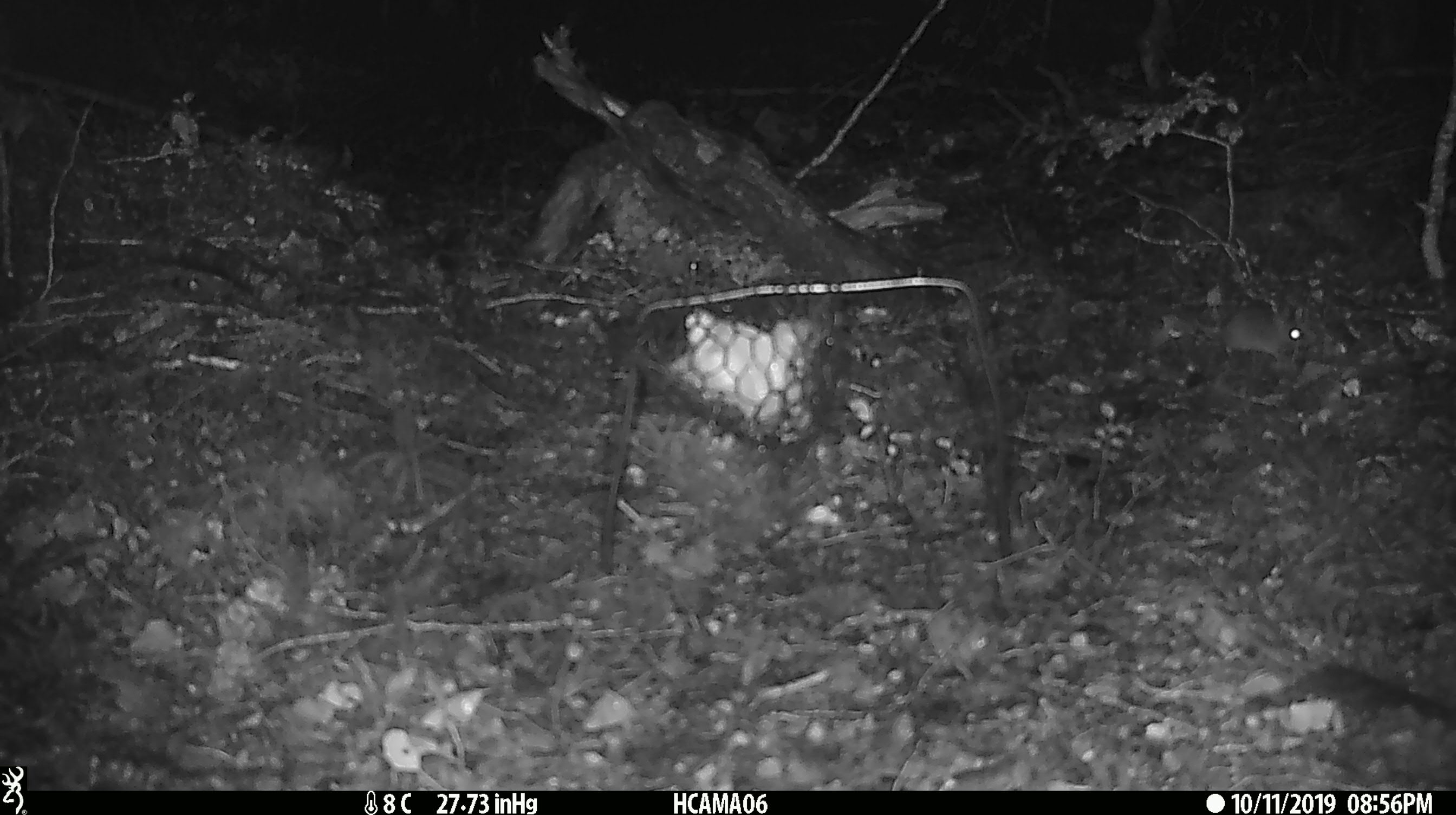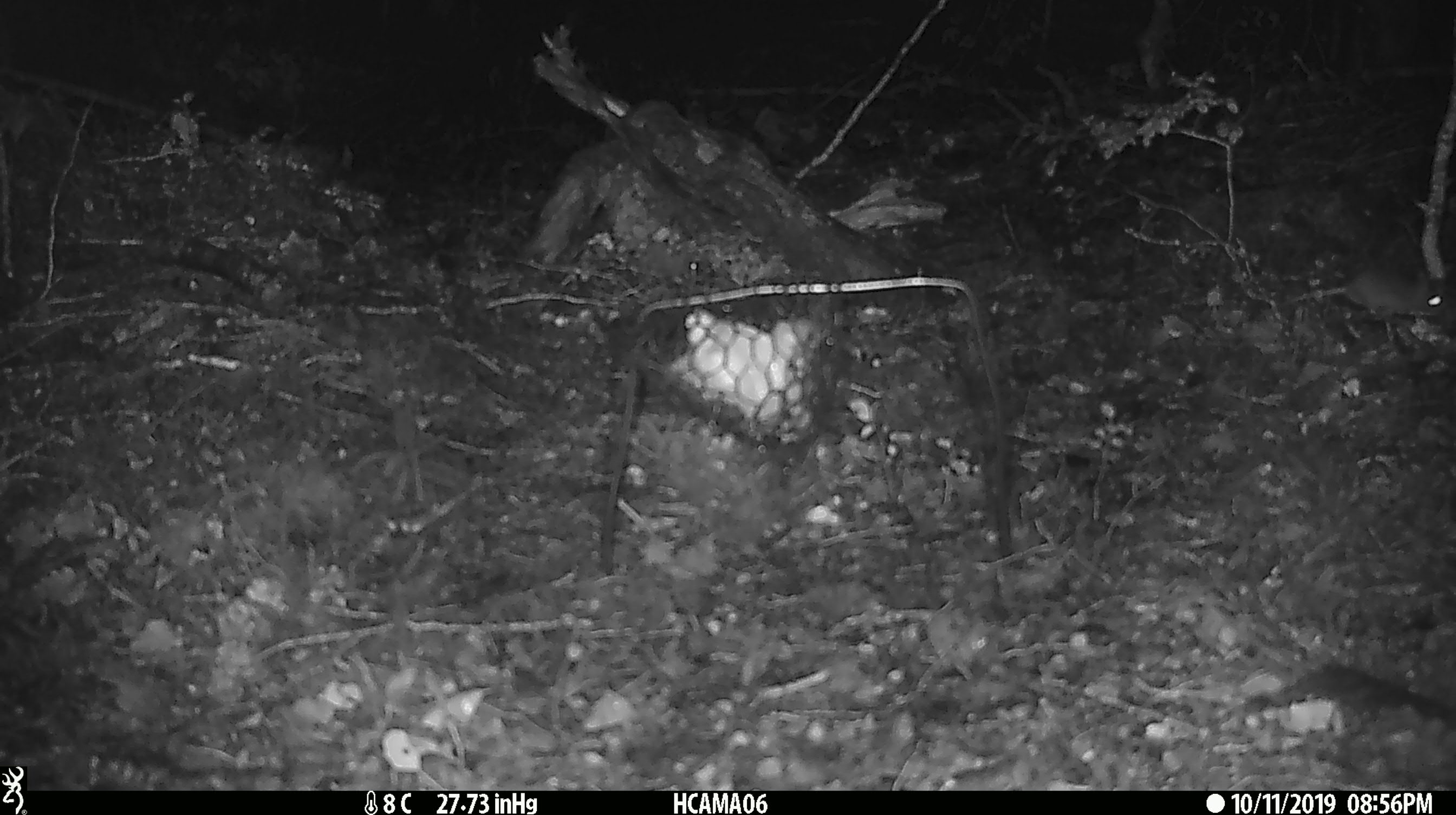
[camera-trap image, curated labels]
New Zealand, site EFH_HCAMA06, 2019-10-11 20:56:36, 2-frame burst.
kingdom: Animalia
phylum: Chordata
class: Mammalia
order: Rodentia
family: Muridae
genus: Mus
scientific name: Mus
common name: mouse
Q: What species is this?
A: Mouse (Mus).